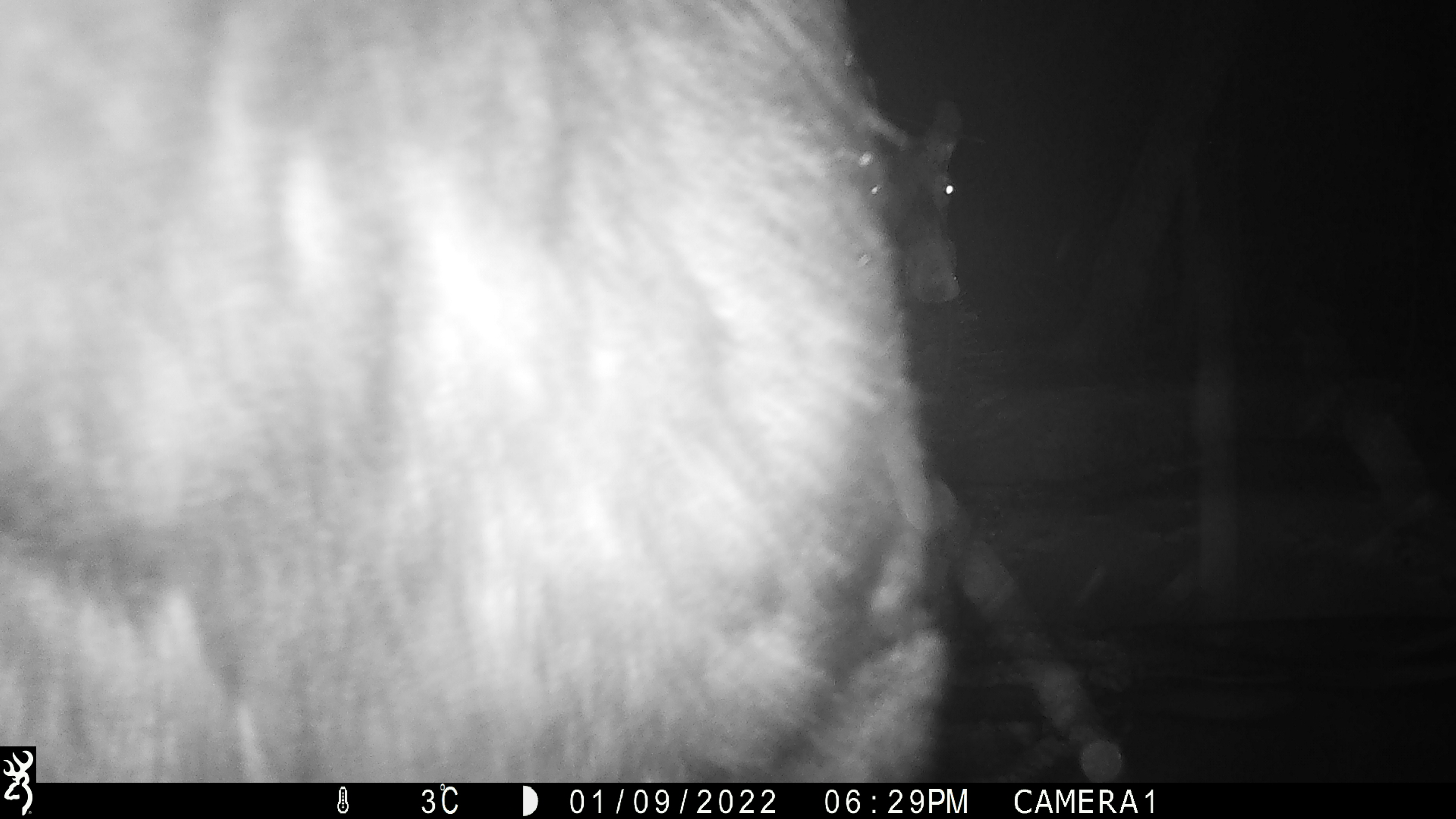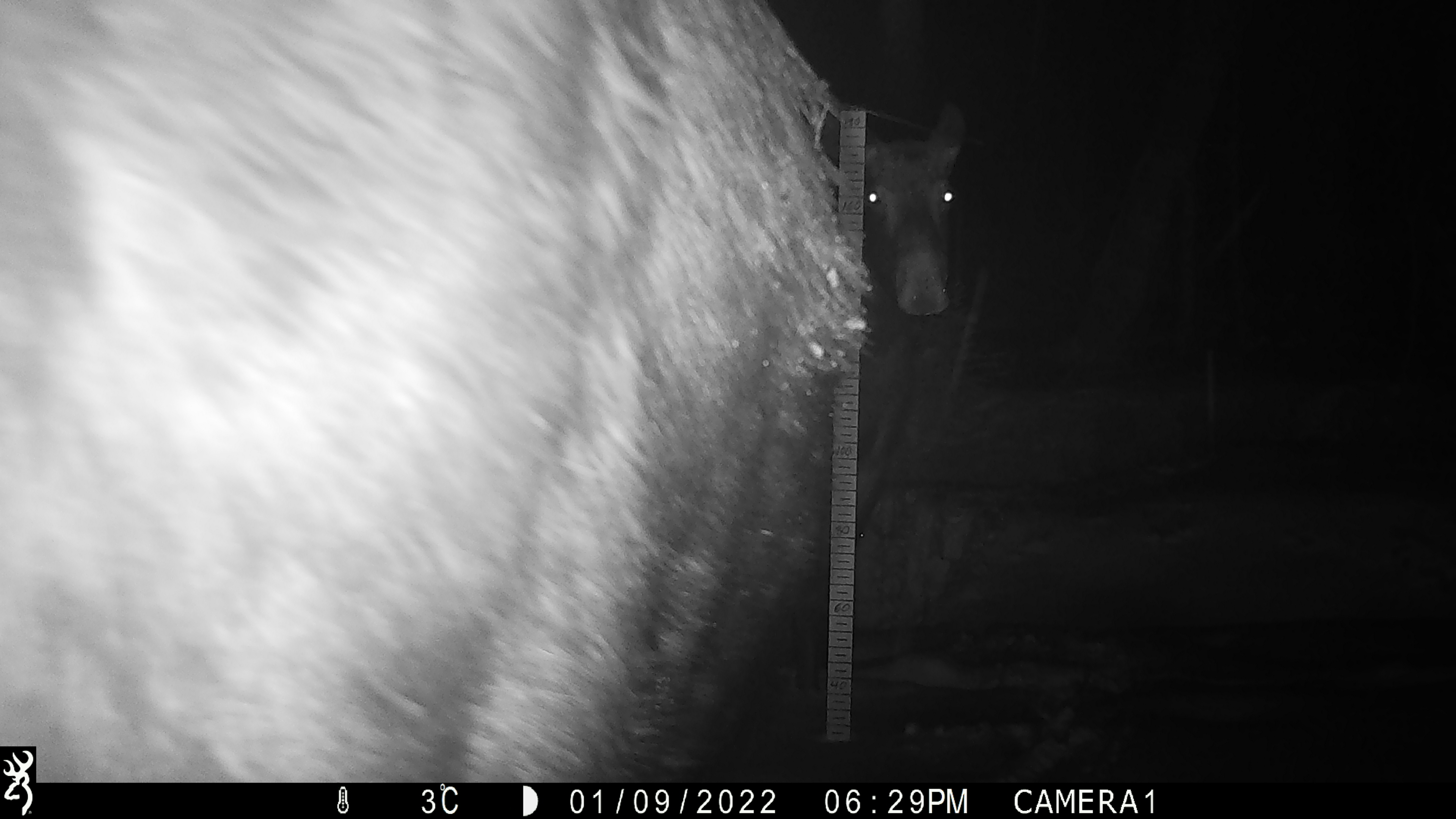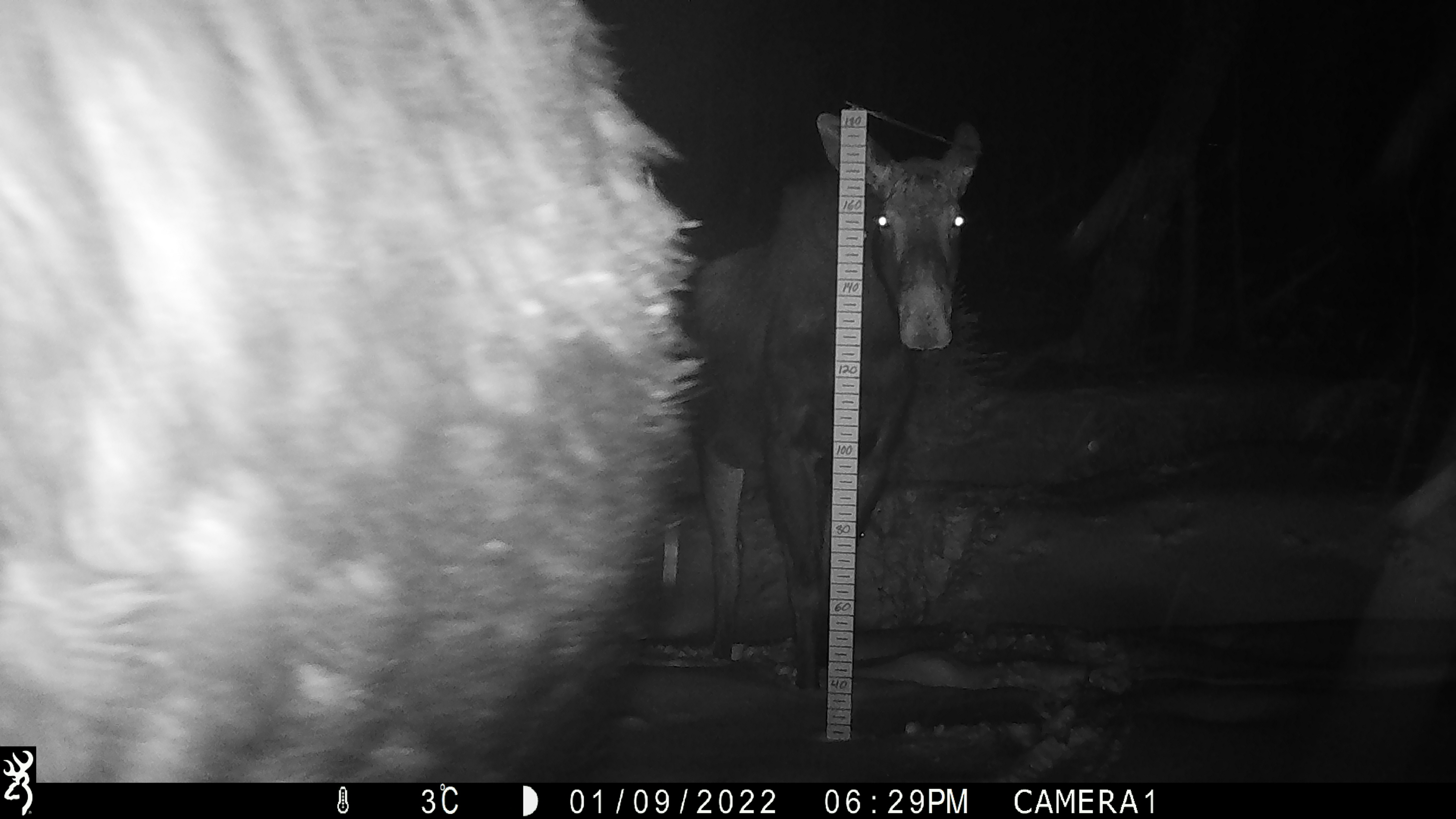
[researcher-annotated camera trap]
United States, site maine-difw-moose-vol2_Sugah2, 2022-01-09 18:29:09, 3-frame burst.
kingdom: Animalia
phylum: Chordata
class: Mammalia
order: Artiodactyla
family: Cervidae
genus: Alces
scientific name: Alces alces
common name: moose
Moose (Alces alces).